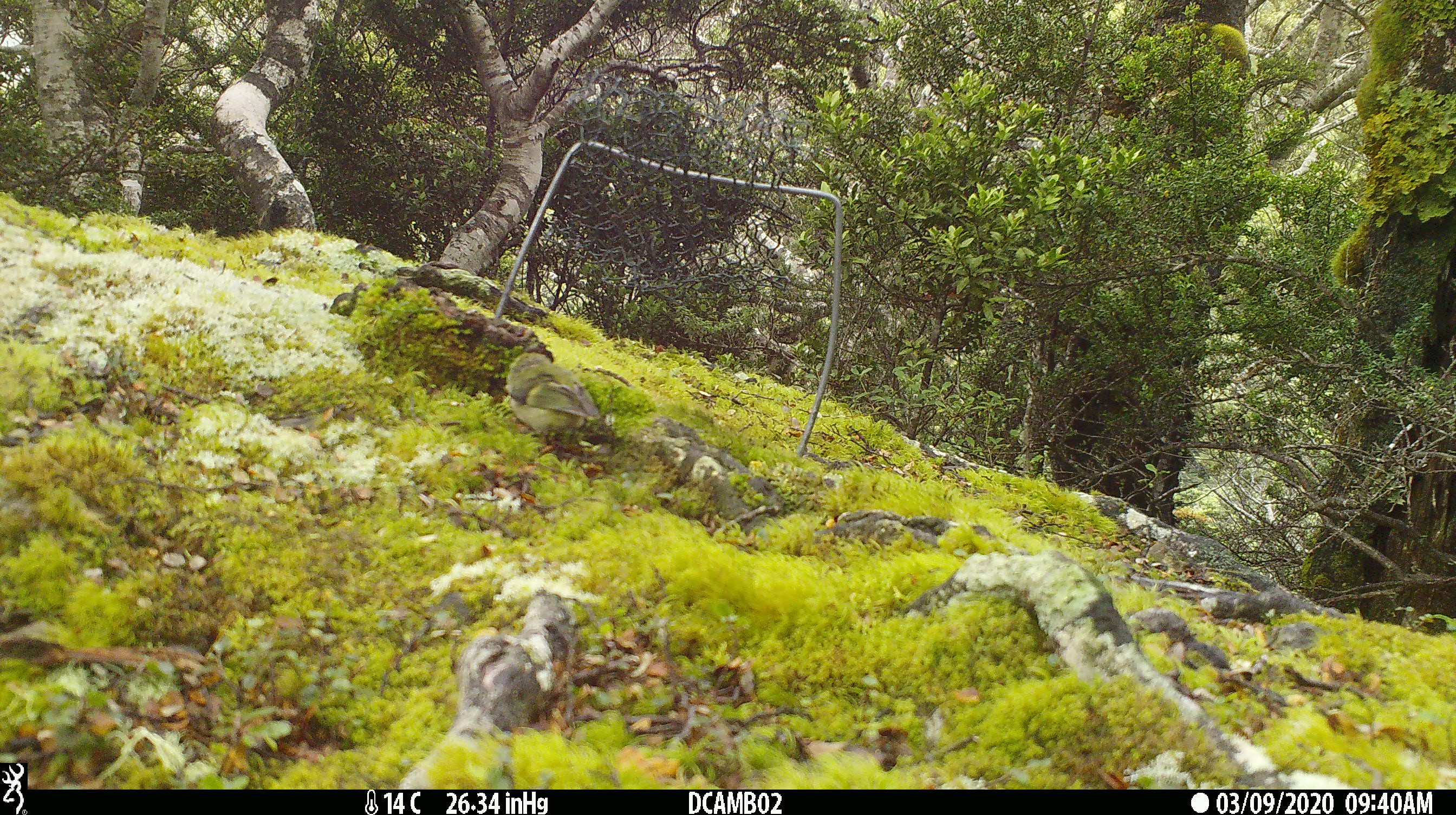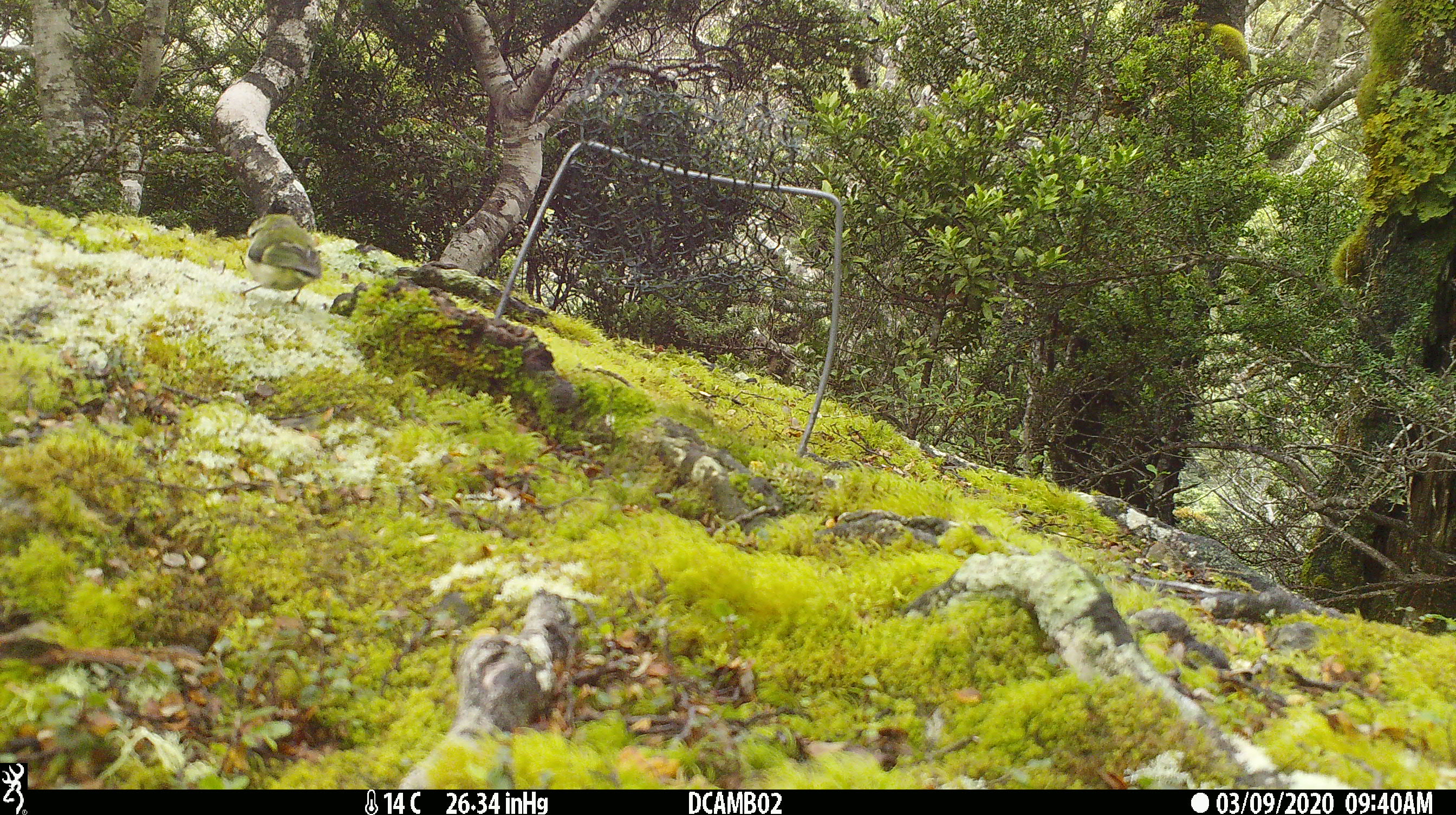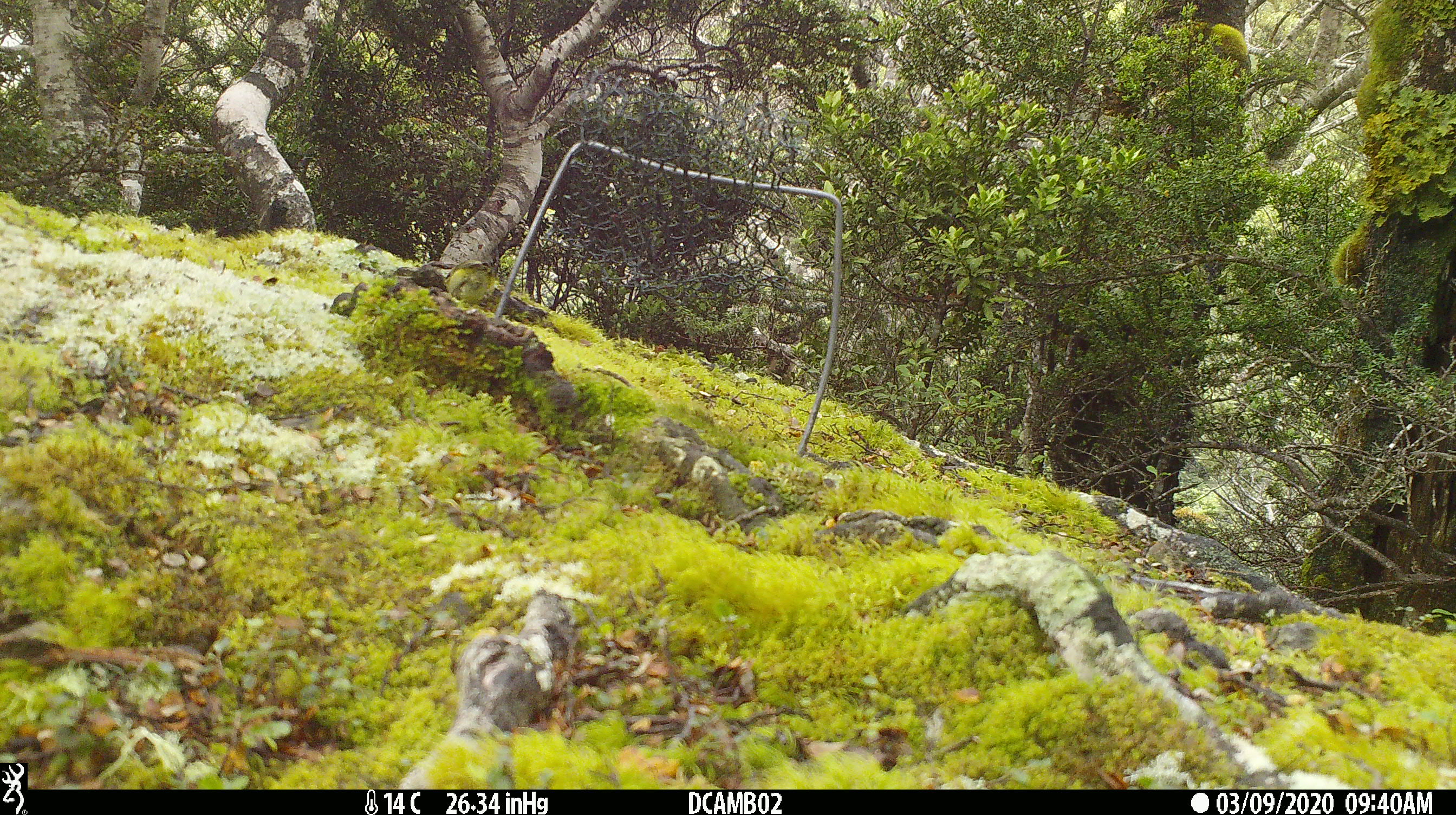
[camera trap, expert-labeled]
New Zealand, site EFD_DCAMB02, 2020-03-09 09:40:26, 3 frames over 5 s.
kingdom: Animalia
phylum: Chordata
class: Aves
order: Passeriformes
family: Acanthisittidae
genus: Acanthisitta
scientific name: Acanthisitta chloris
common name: rifleman